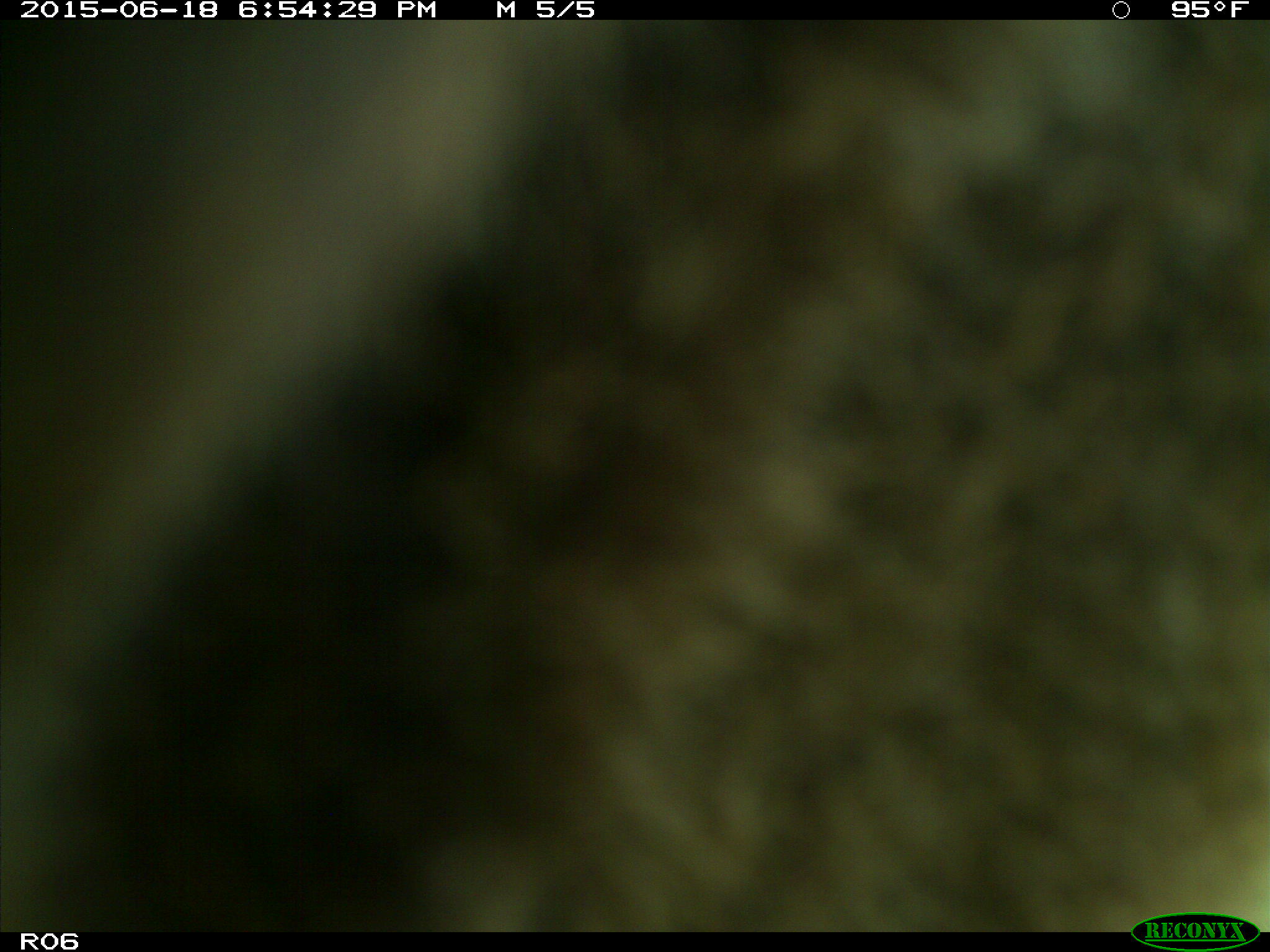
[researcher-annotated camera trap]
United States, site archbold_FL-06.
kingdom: Animalia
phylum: Chordata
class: Mammalia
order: Artiodactyla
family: Bovidae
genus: Bos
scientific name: Bos taurus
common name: domestic cow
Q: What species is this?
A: Bos taurus (domestic cow).